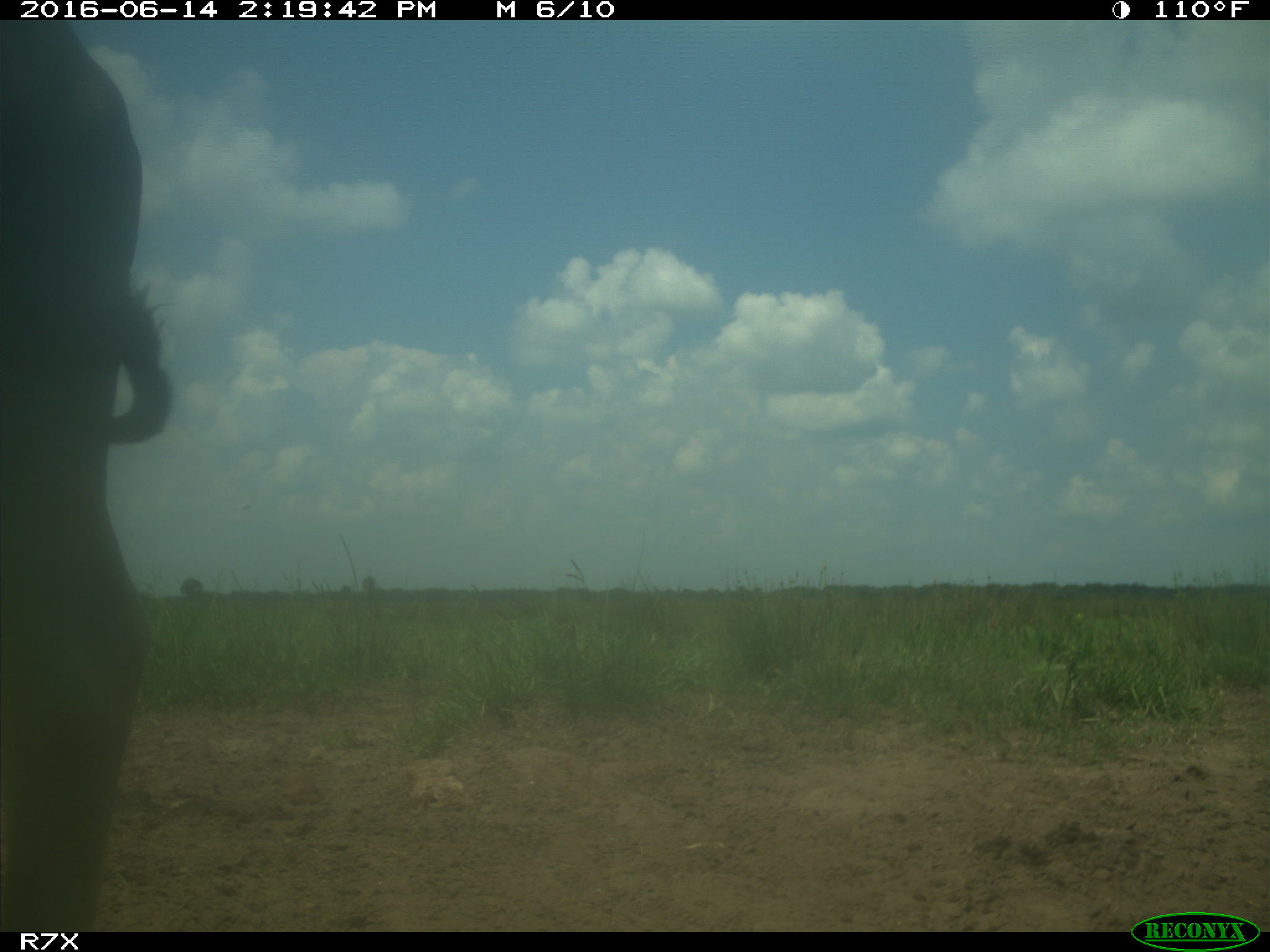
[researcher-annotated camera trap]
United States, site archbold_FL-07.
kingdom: Animalia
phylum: Chordata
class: Mammalia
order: Artiodactyla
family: Bovidae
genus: Bos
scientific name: Bos taurus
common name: domestic cow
Bos taurus (domestic cow).